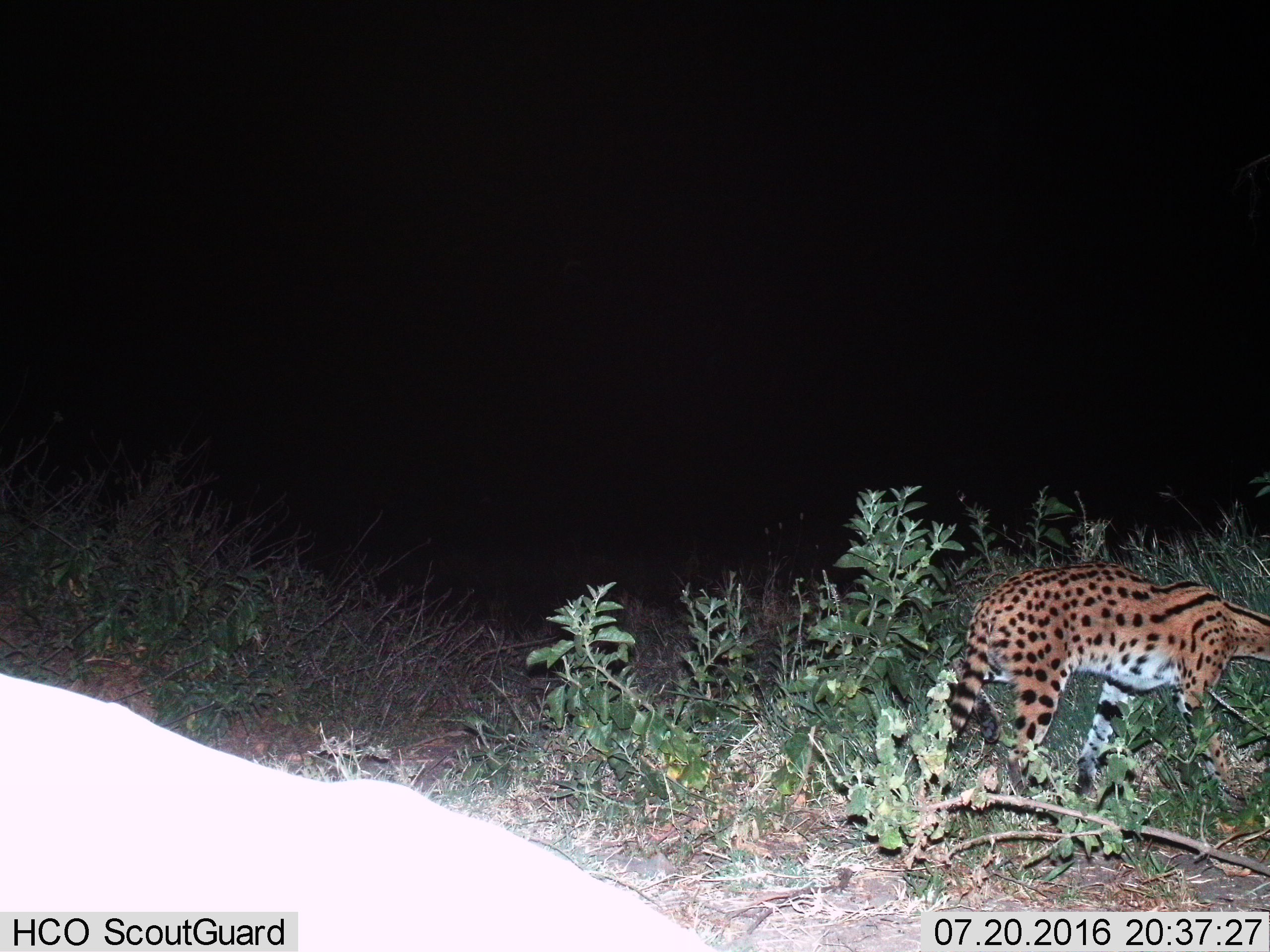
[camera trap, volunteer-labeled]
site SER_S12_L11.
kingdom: Animalia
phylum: Chordata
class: Mammalia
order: Carnivora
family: Felidae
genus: Leptailurus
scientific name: Leptailurus serval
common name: serval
Serval (Leptailurus serval), count 1. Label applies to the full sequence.